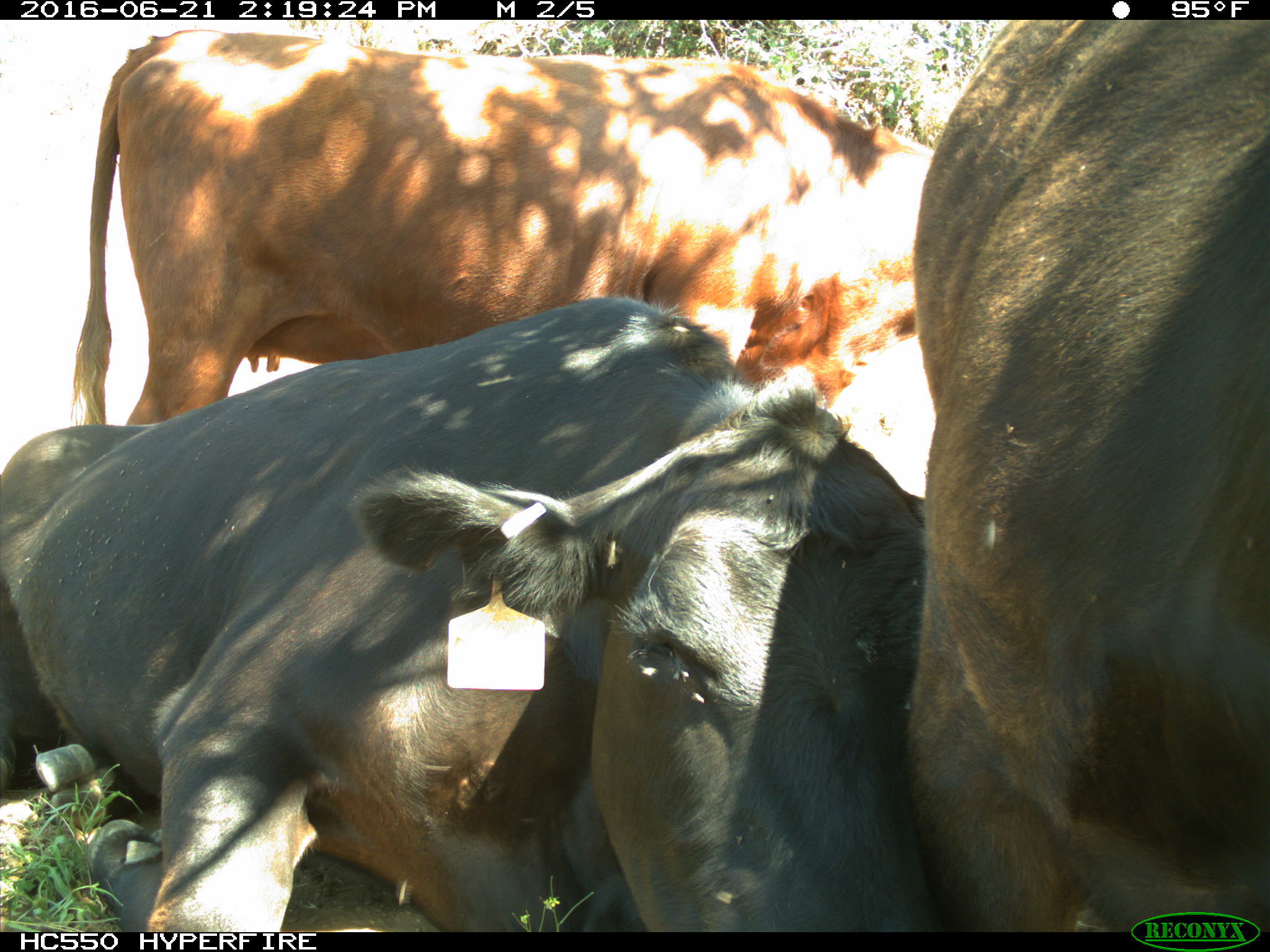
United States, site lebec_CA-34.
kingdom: Animalia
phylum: Chordata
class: Mammalia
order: Artiodactyla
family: Bovidae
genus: Bos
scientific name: Bos taurus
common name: domestic cow